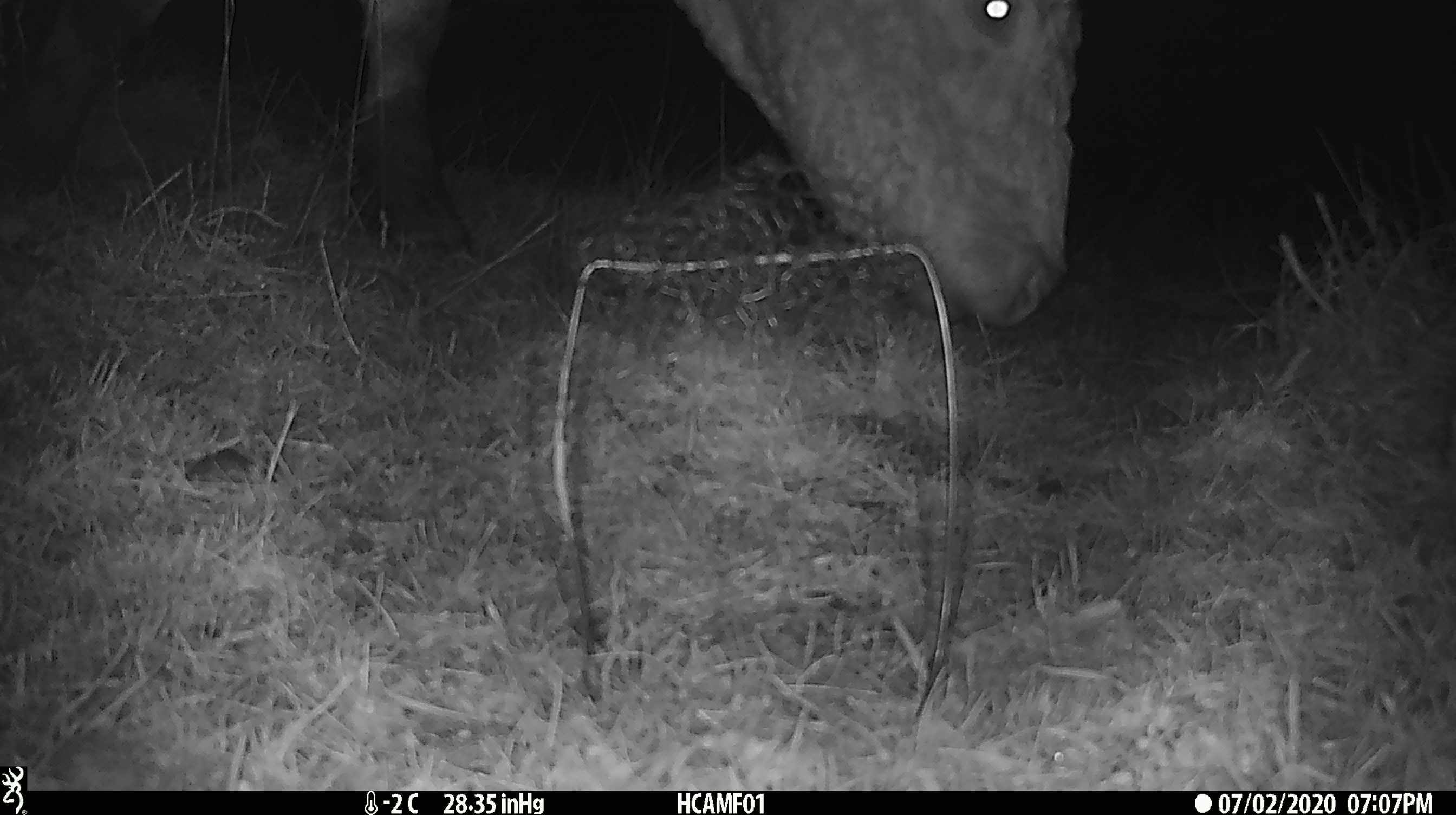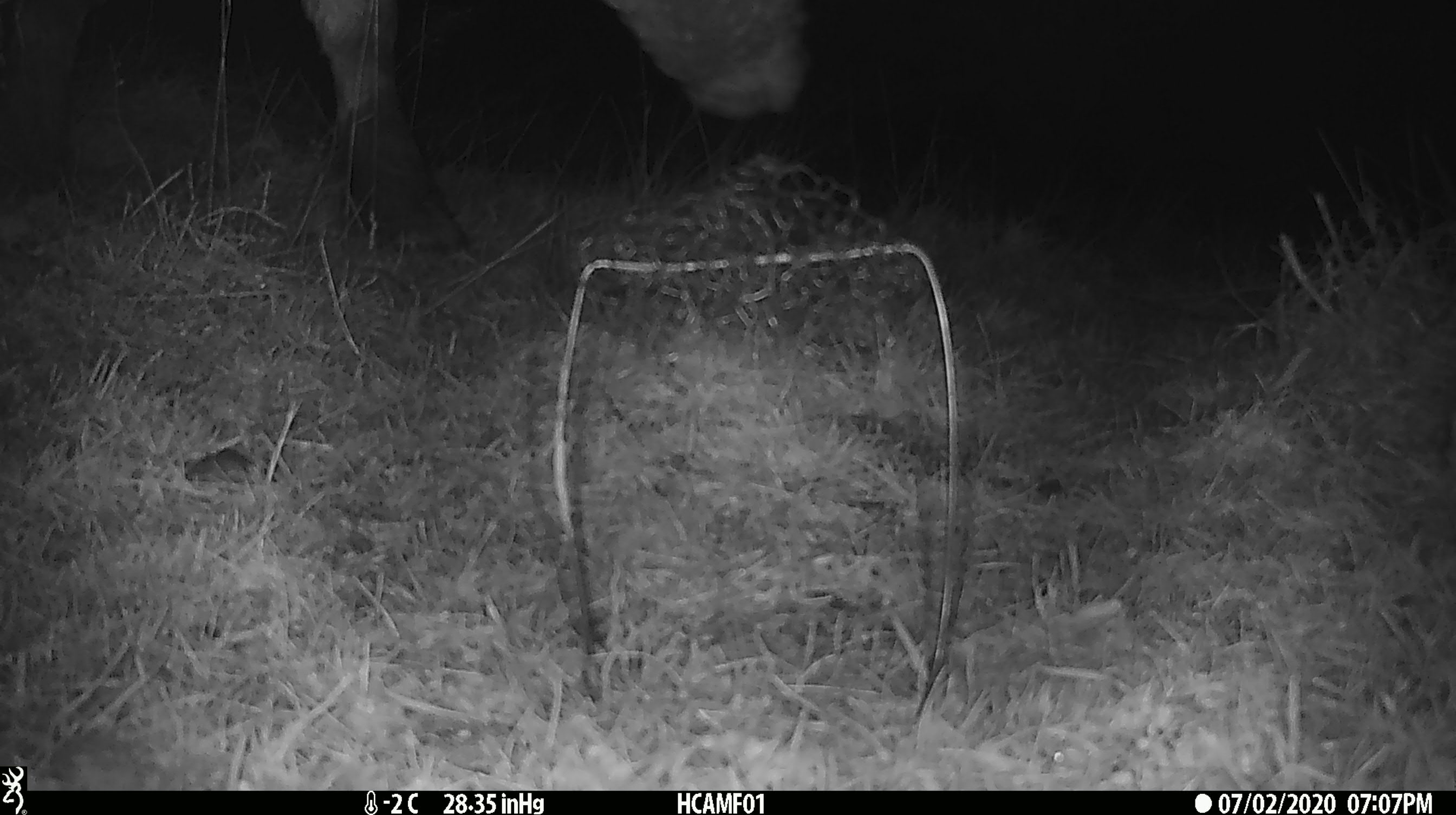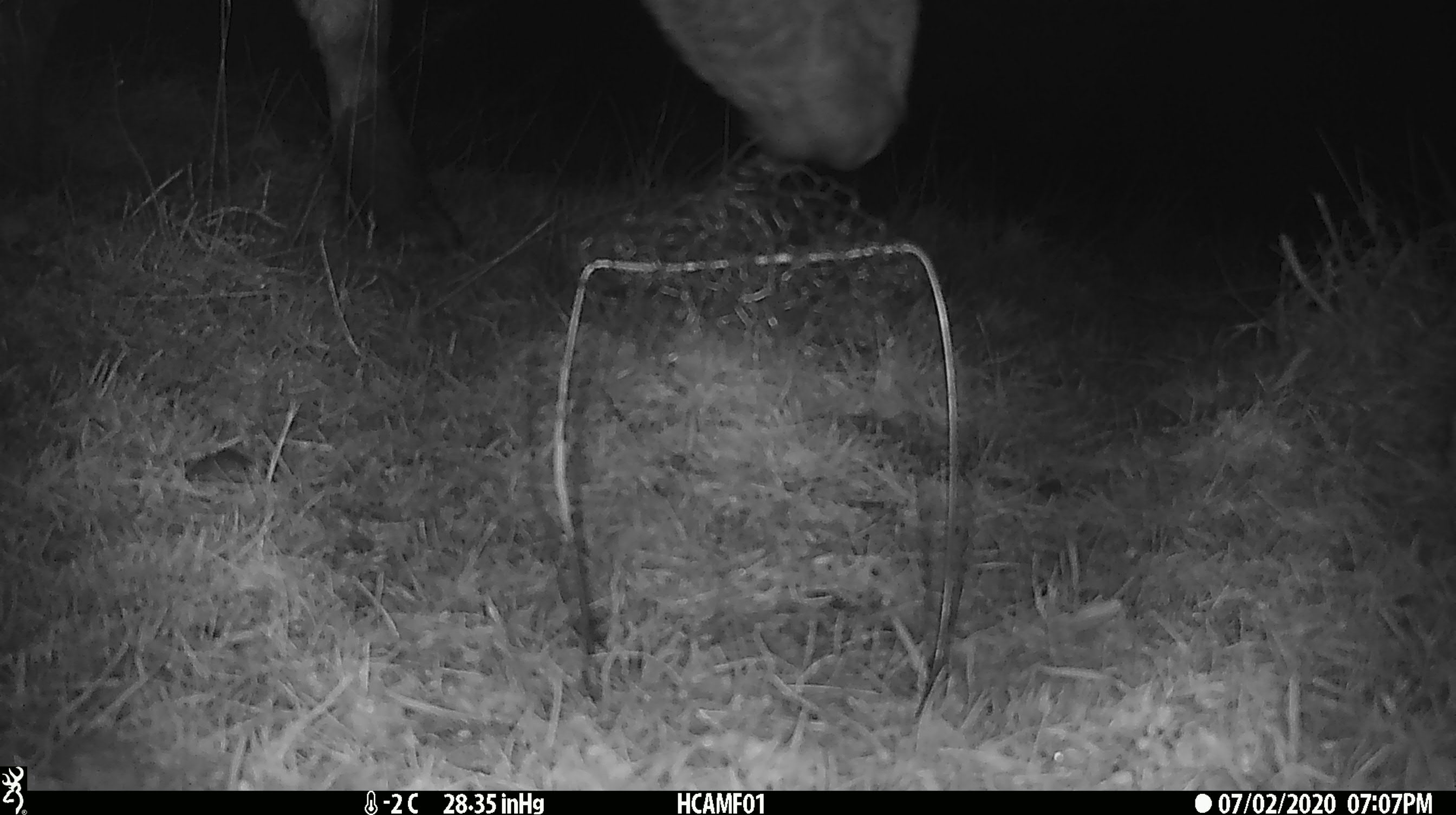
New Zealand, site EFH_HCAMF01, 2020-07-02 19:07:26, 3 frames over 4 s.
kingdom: Animalia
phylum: Chordata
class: Mammalia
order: Artiodactyla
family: Bovidae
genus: Bos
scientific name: Bos taurus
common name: domestic cow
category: cow